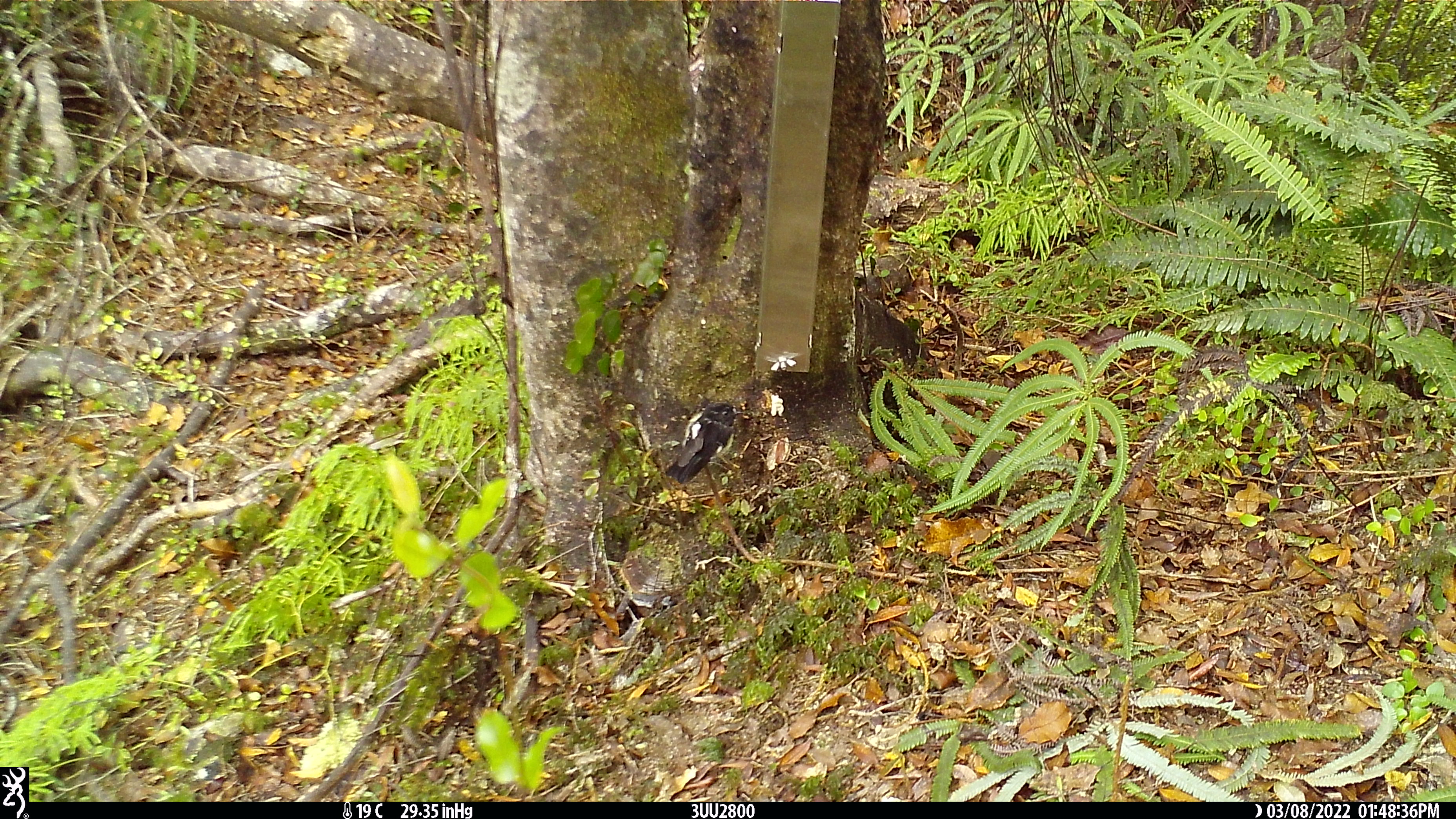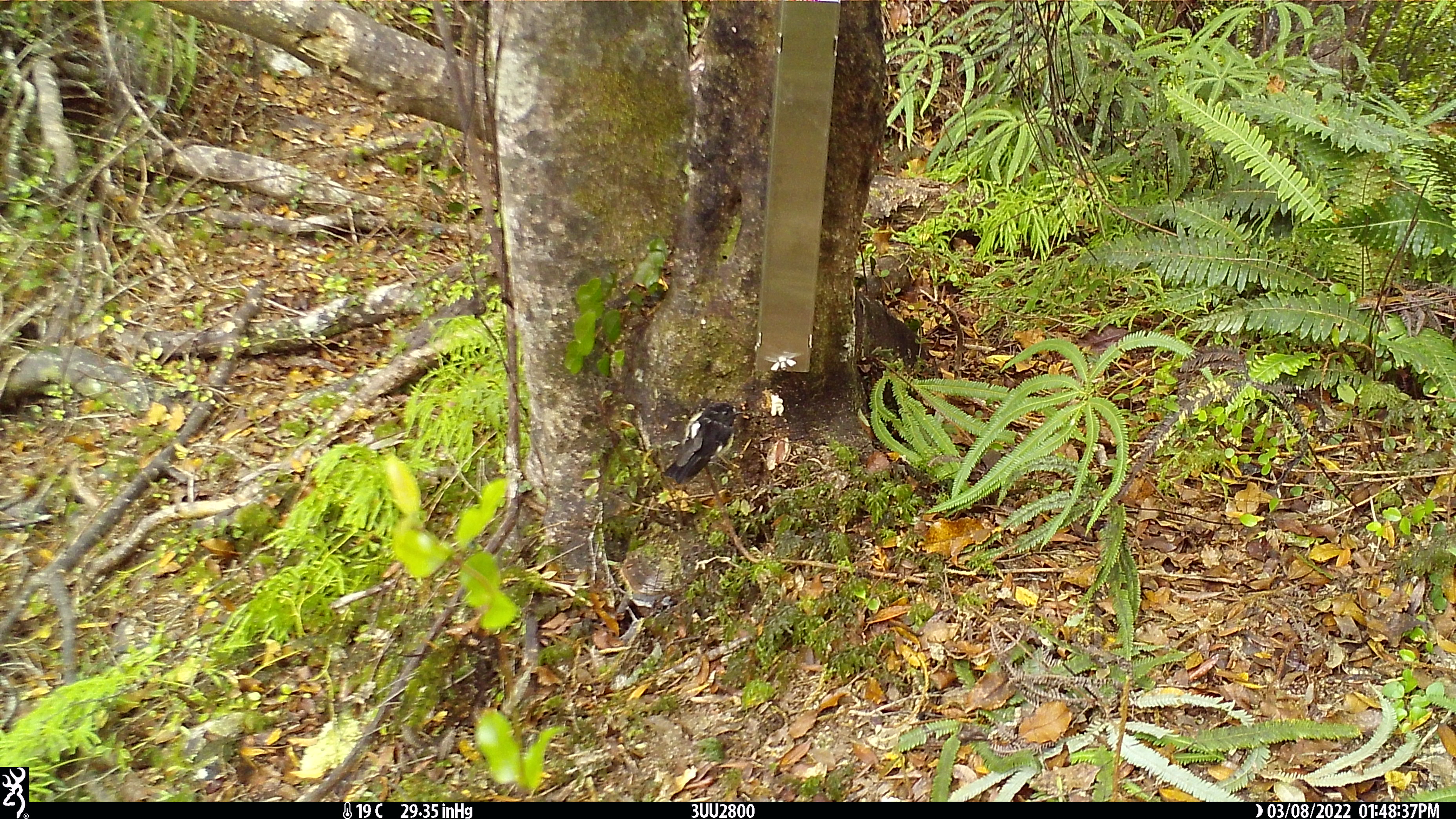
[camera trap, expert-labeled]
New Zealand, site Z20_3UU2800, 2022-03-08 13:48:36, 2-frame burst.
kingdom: Animalia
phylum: Chordata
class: Aves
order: Passeriformes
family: Petroicidae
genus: Petroica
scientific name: Petroica macrocephala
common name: tomtit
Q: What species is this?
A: Tomtit (Petroica macrocephala).